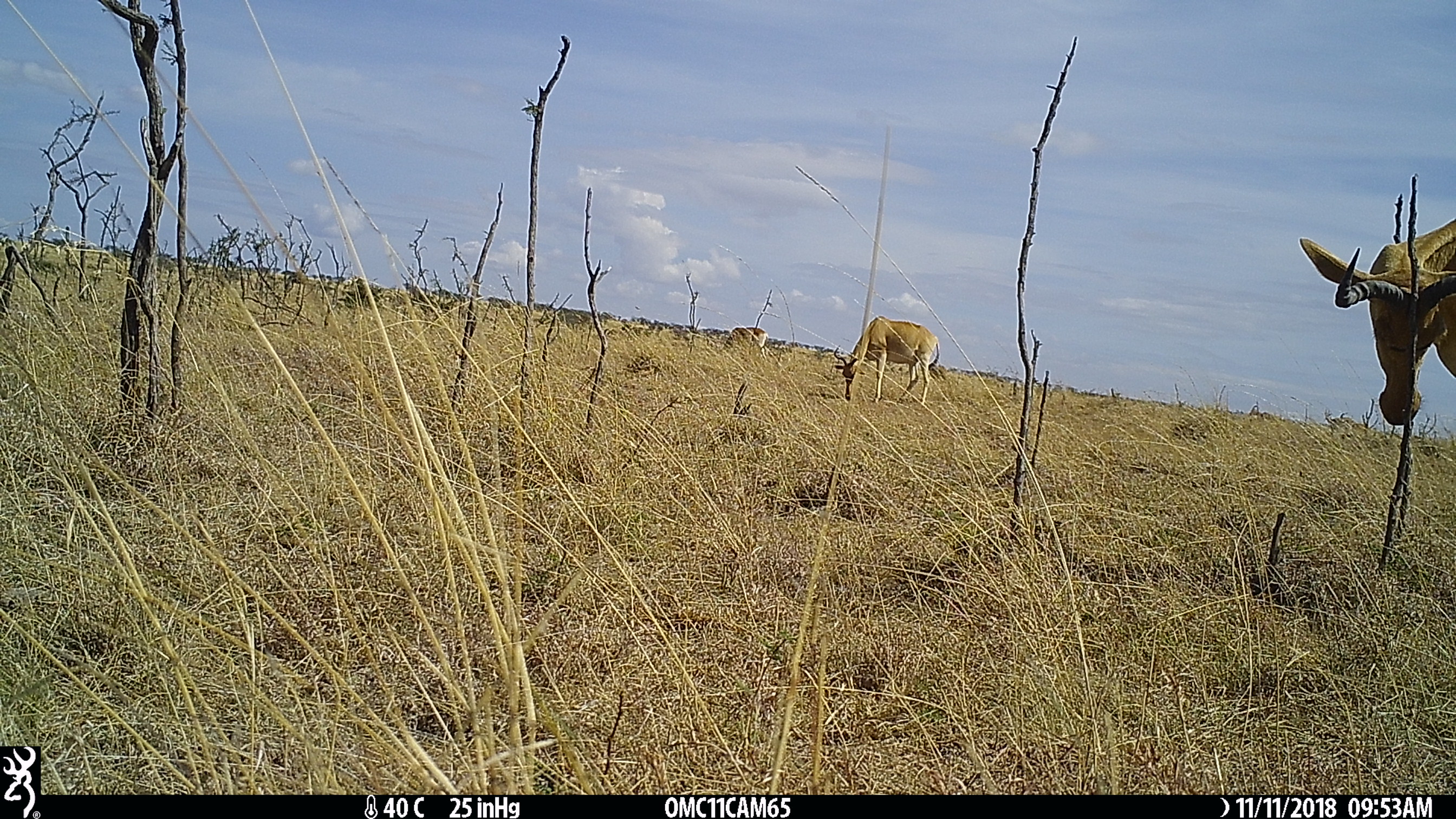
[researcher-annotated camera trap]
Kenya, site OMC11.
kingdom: Animalia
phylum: Chordata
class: Mammalia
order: Artiodactyla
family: Bovidae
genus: Alcelaphus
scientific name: Alcelaphus buselaphus cokii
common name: coke's hartebeest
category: hartebeest cokes